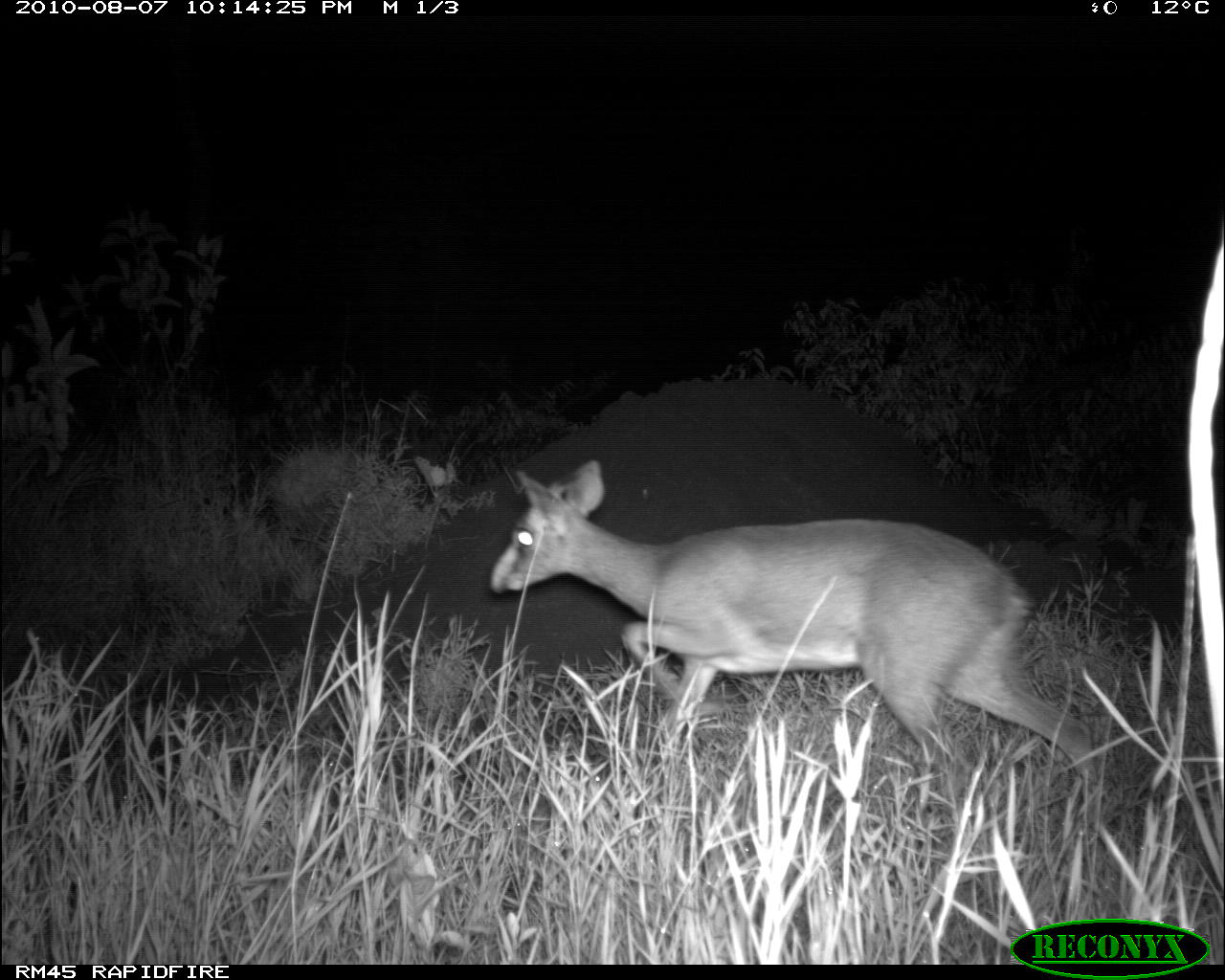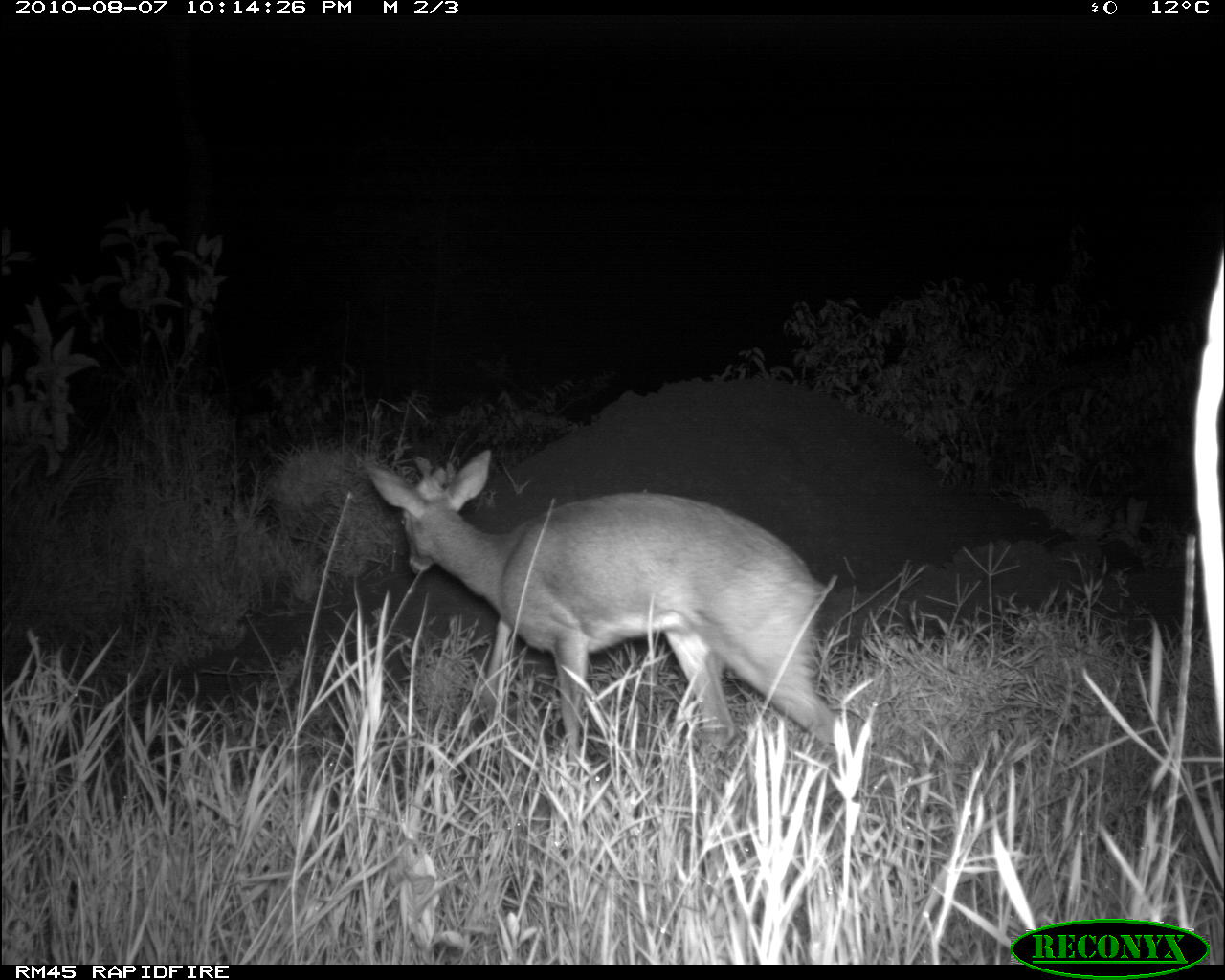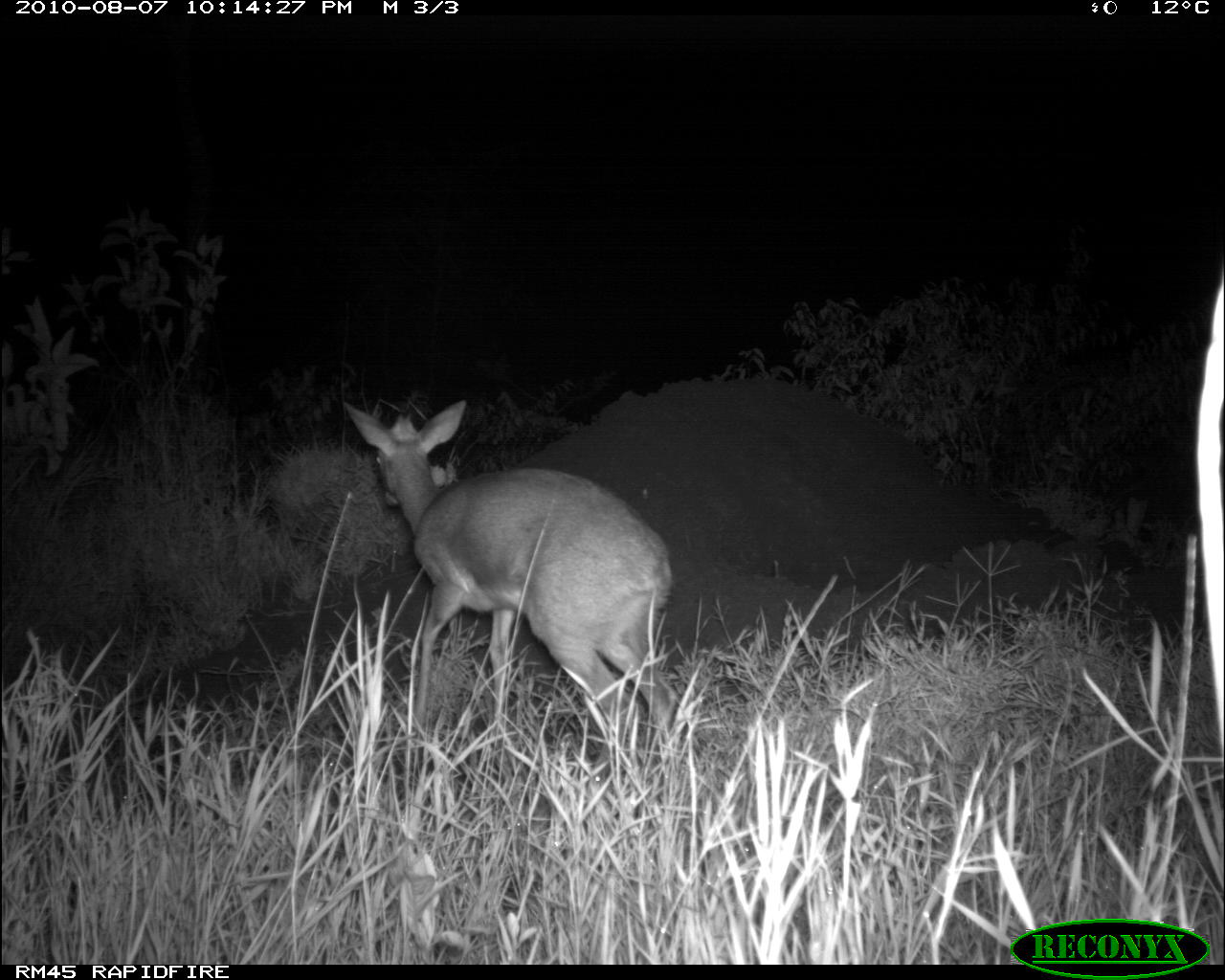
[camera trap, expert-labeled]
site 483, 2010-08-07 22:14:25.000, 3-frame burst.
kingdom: Animalia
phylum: Chordata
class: Mammalia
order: Artiodactyla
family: Bovidae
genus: Madoqua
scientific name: Madoqua guentheri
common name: günther's dik-dik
Madoqua guentheri (günther's dik-dik), count 1.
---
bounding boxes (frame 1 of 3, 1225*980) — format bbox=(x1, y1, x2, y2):
madoqua guentheri: bbox=(486, 458, 1108, 834)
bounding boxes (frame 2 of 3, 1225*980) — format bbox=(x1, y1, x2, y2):
madoqua guentheri: bbox=(365, 448, 856, 764)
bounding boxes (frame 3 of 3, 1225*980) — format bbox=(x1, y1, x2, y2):
madoqua guentheri: bbox=(342, 398, 688, 803)